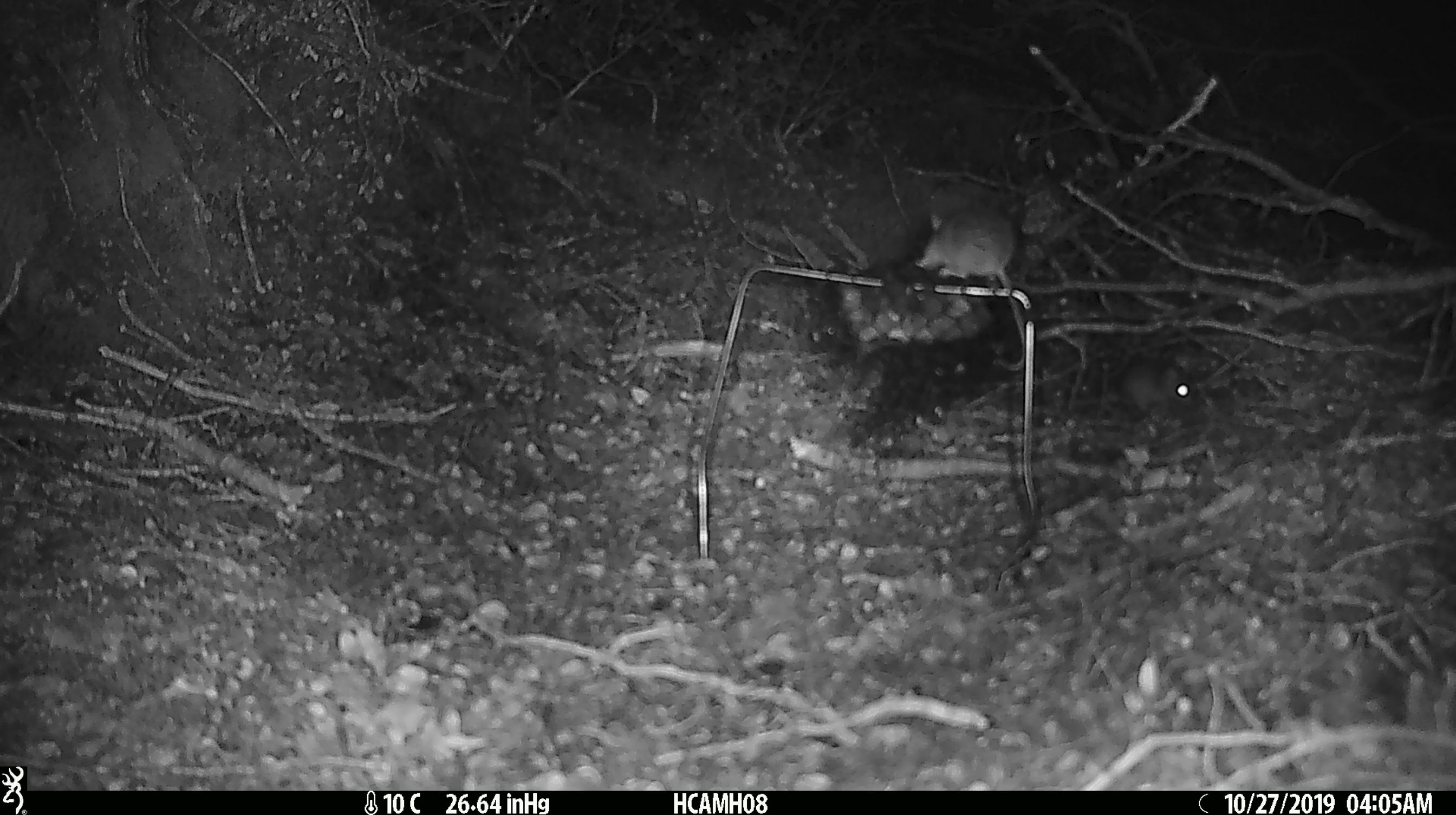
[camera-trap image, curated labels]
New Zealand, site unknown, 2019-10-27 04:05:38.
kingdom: Animalia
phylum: Chordata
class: Mammalia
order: Rodentia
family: Muridae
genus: Mus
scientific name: Mus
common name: mouse